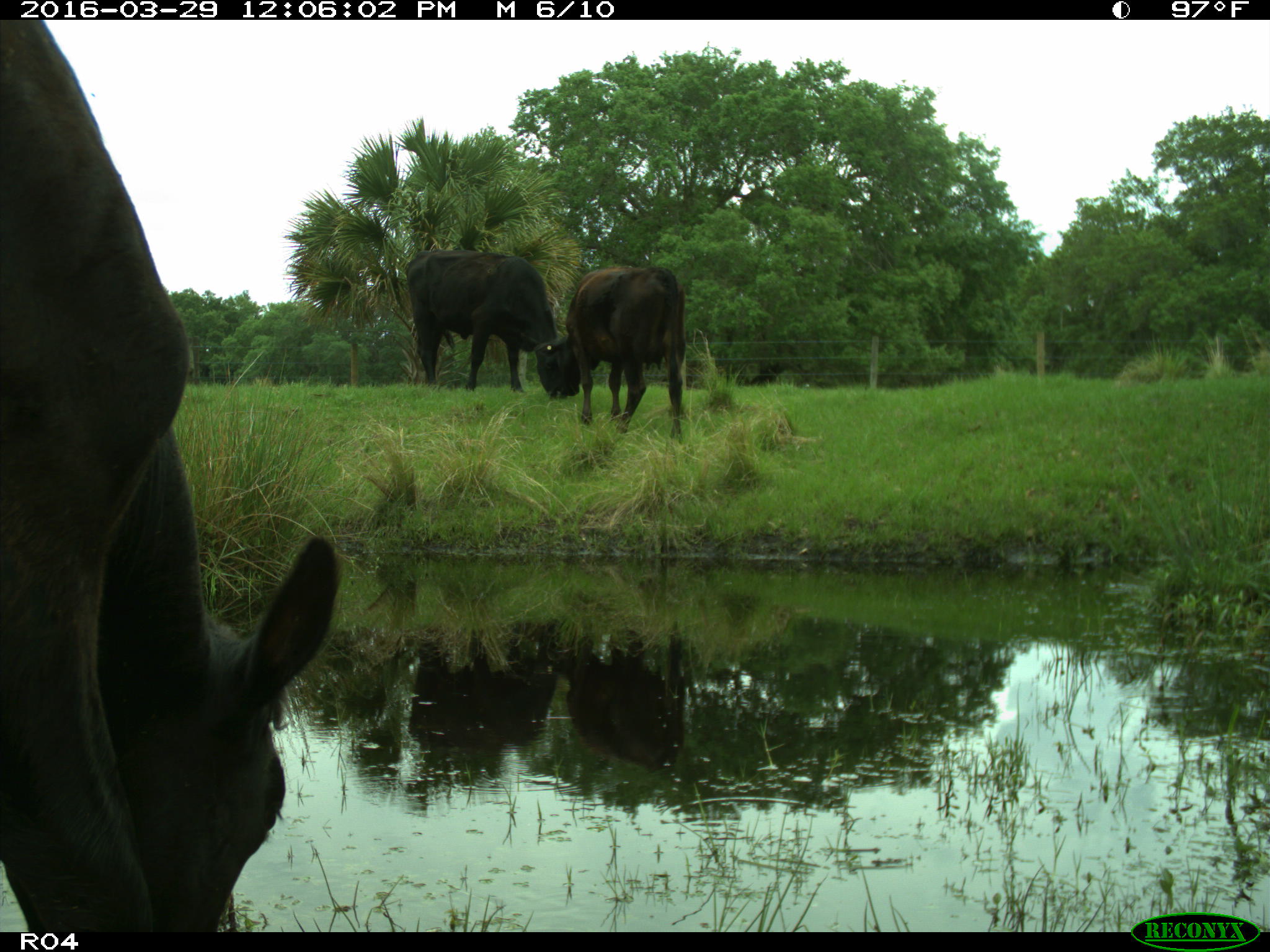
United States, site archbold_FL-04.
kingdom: Animalia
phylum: Chordata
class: Mammalia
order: Artiodactyla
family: Bovidae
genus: Bos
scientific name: Bos taurus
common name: domestic cow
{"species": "Bos taurus (domestic cow)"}